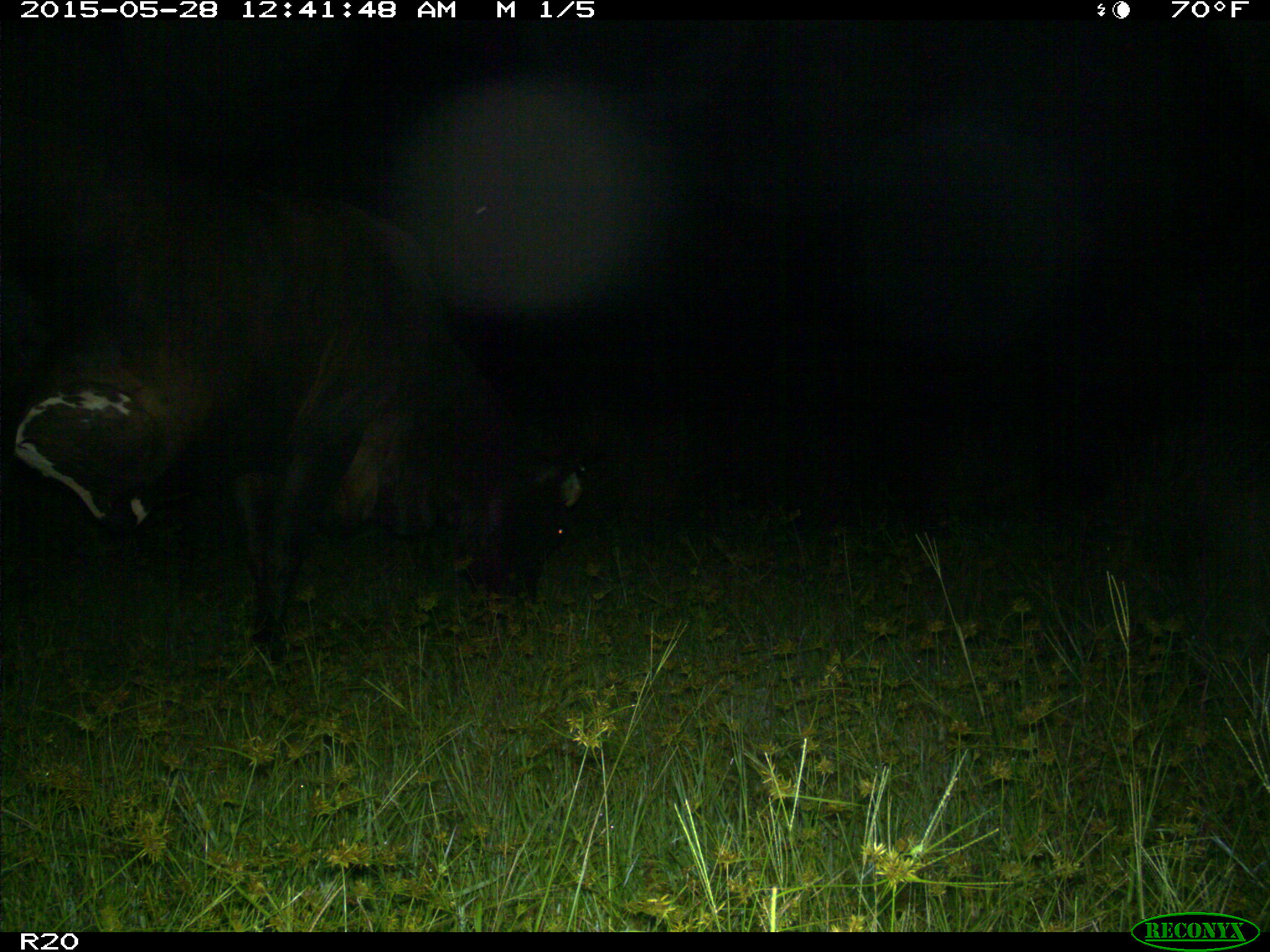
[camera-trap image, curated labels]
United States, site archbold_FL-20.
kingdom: Animalia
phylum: Chordata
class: Mammalia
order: Artiodactyla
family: Bovidae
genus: Bos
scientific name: Bos taurus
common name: domestic cow